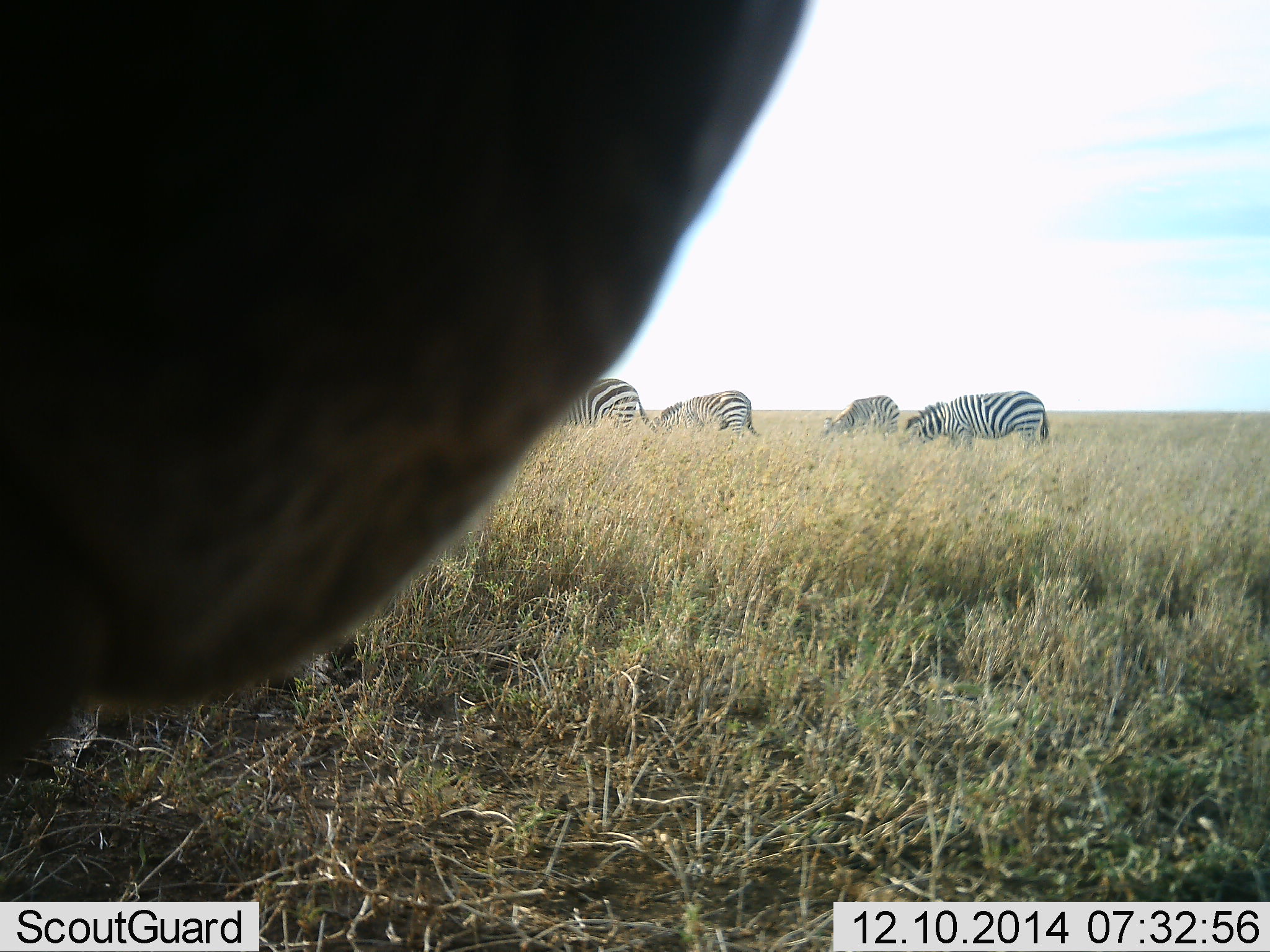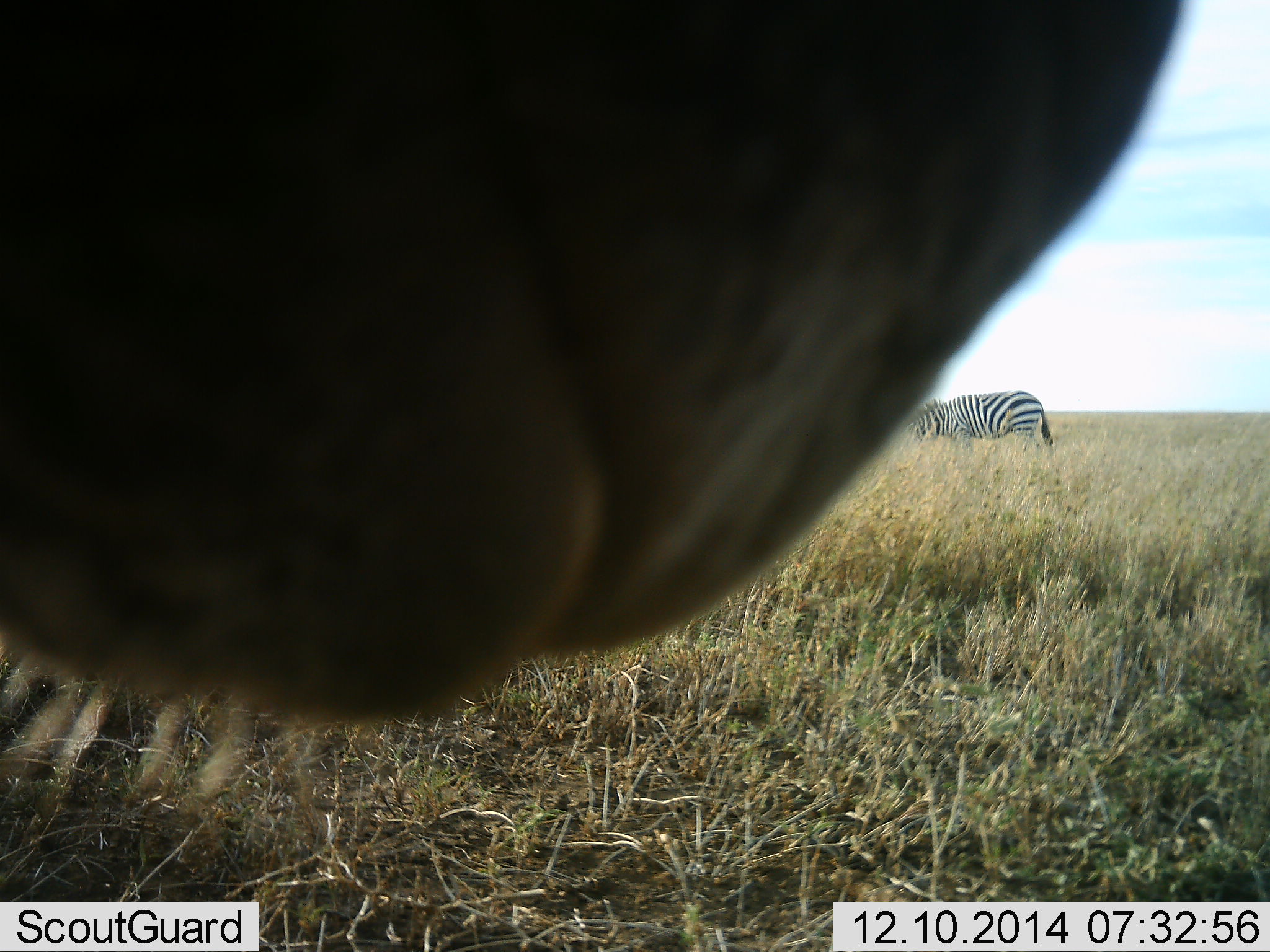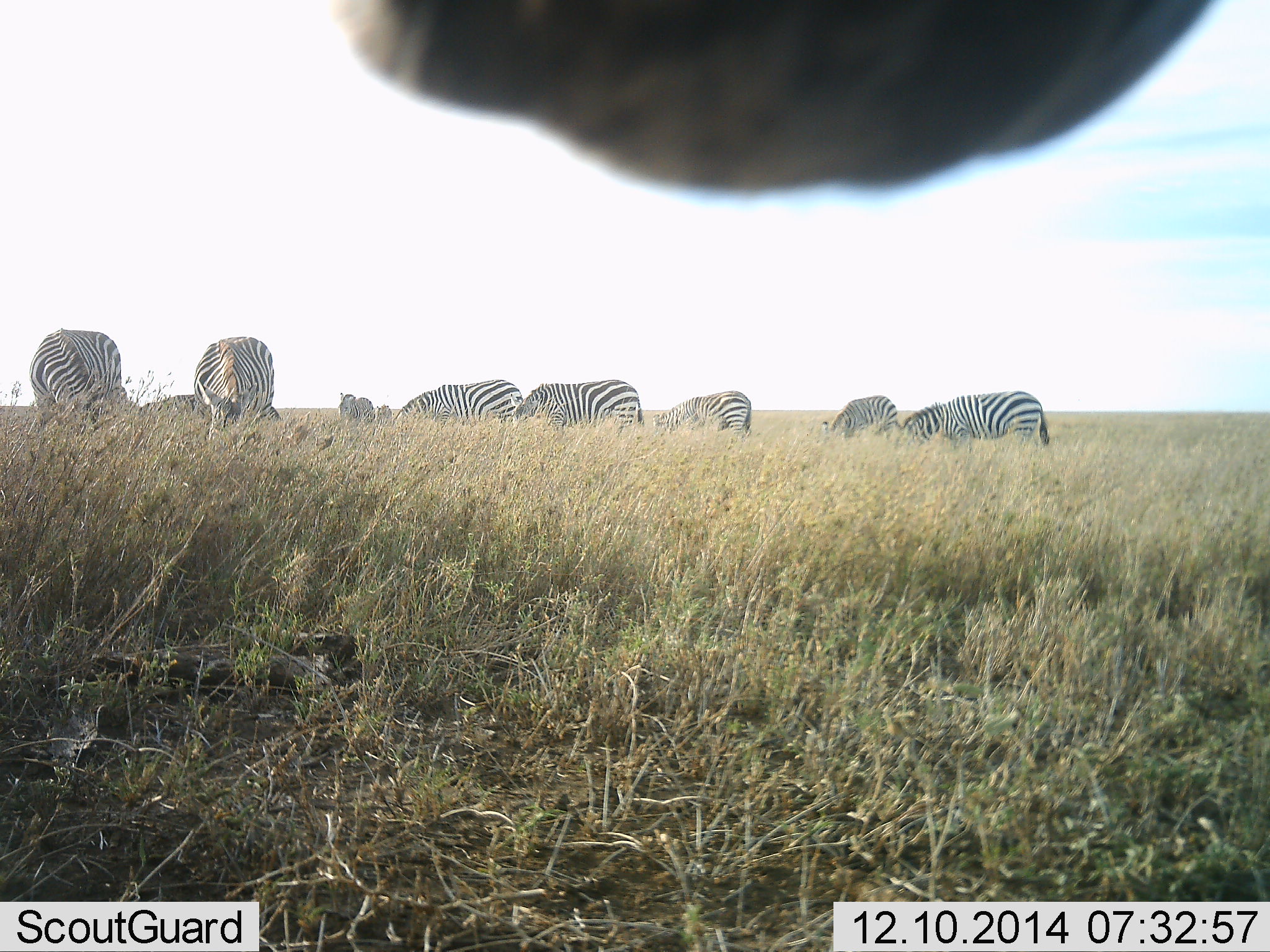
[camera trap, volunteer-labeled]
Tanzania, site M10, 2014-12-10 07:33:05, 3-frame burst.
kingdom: Animalia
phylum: Chordata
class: Mammalia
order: Perissodactyla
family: Equidae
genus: Equus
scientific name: Equus quagga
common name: plains zebra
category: zebra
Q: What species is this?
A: Zebra (plains zebra) (Equus quagga).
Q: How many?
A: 10.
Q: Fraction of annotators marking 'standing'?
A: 45%.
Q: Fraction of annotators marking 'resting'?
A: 0%.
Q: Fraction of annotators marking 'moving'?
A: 9%.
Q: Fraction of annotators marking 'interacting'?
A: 0%.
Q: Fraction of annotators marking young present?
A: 9%.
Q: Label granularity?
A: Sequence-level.